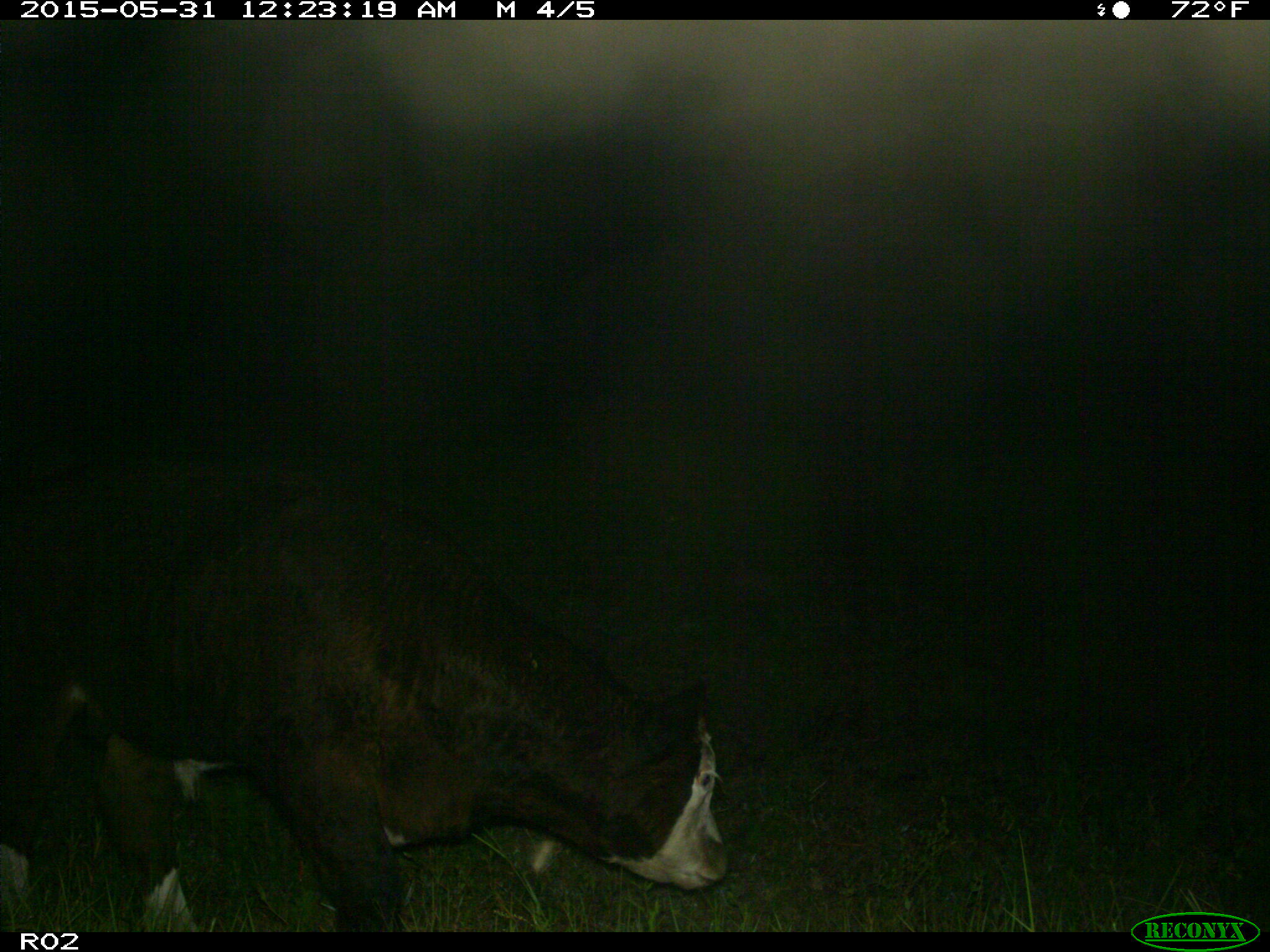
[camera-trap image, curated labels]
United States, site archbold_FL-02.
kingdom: Animalia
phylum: Chordata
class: Mammalia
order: Artiodactyla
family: Bovidae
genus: Bos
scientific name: Bos taurus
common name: domestic cow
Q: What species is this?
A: Bos taurus (domestic cow).